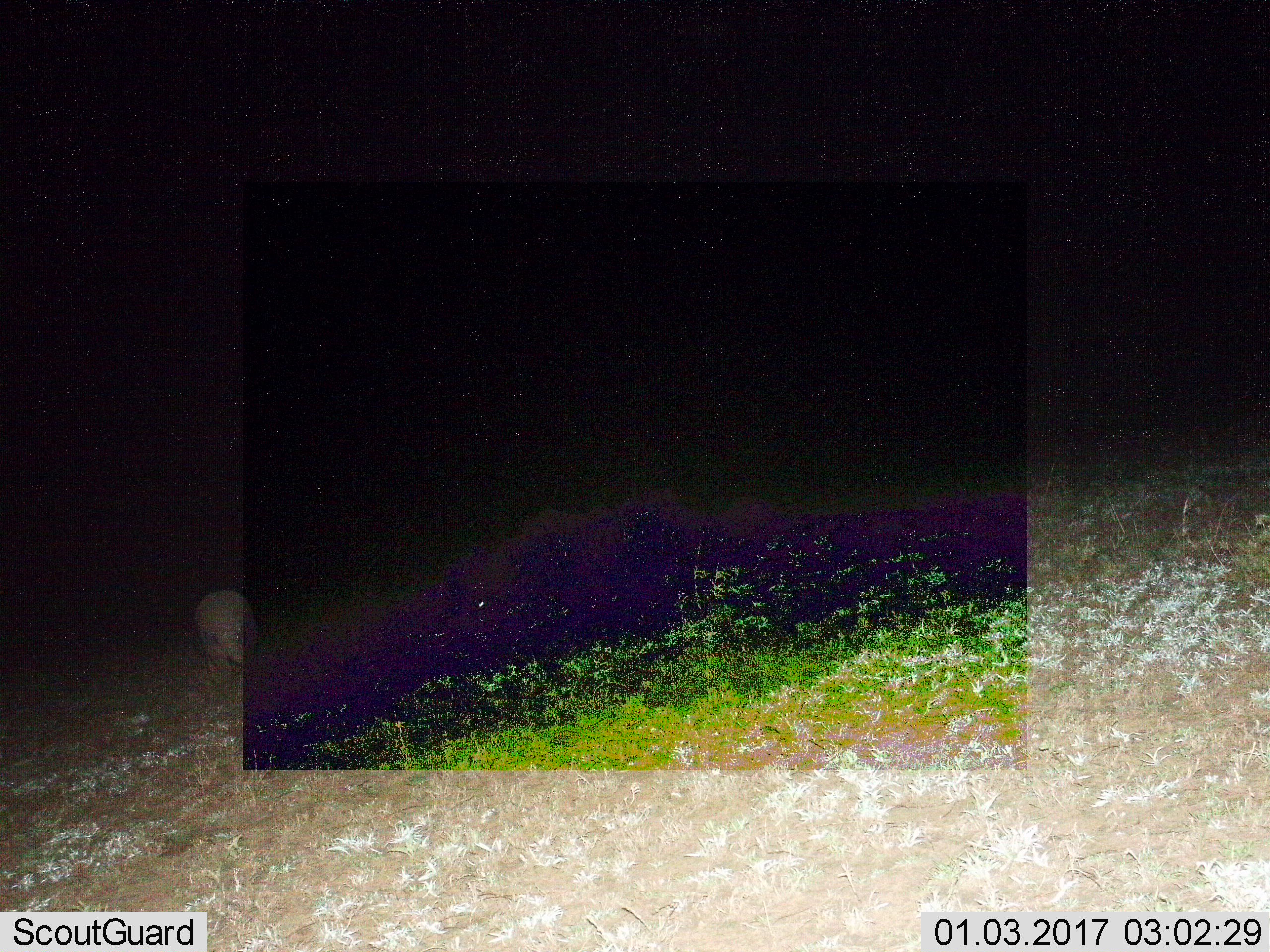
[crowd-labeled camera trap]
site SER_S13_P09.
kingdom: Animalia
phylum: Chordata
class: Mammalia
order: Tubulidentata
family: Orycteropodidae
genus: Orycteropus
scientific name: Orycteropus afer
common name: aardvark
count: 1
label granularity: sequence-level